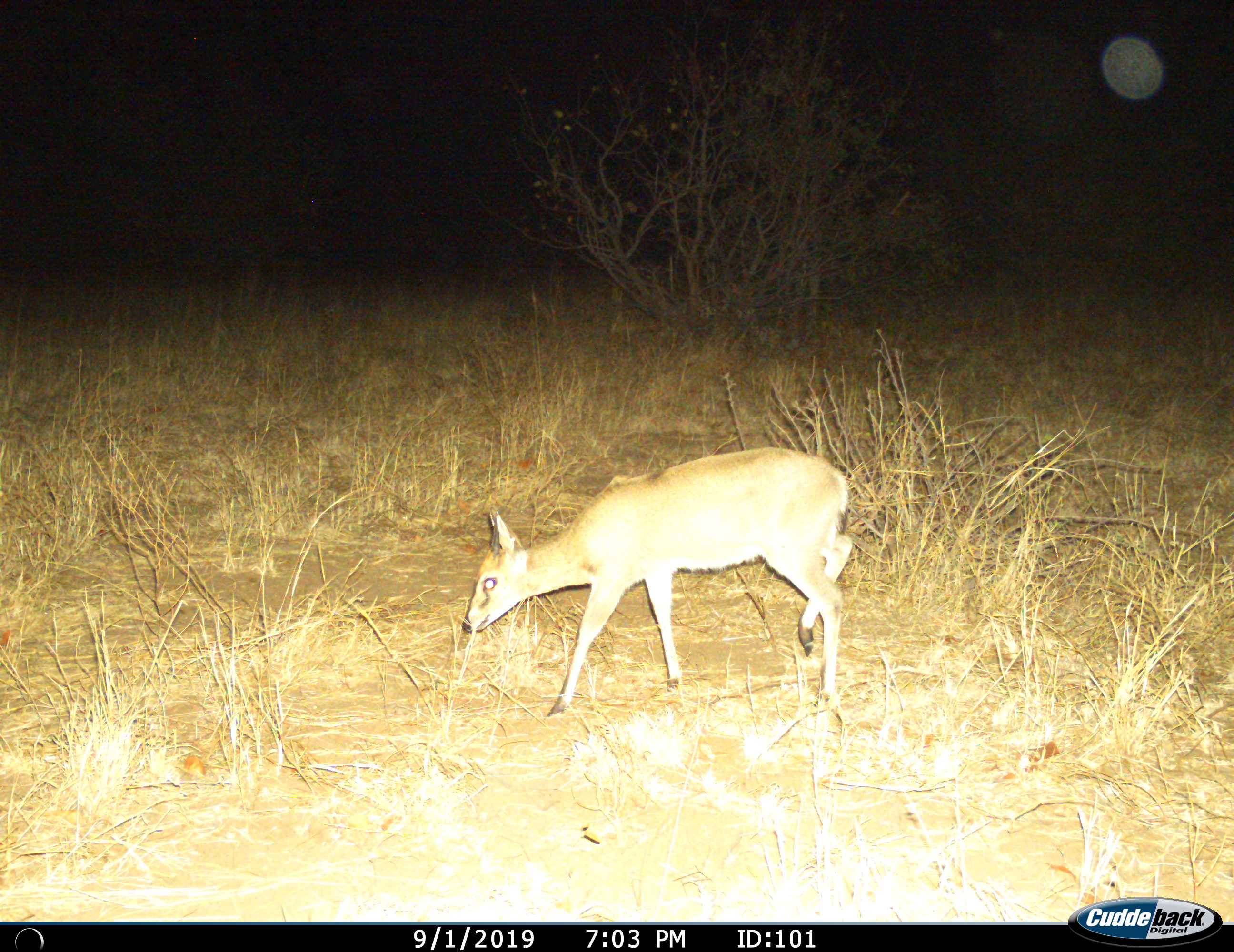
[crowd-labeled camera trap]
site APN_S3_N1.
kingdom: Animalia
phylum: Chordata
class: Mammalia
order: Artiodactyla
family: Bovidae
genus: Sylvicapra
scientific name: Sylvicapra grimmia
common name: common duiker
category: duikercommongrey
Duikercommongrey (common duiker) (Sylvicapra grimmia), count 1. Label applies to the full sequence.